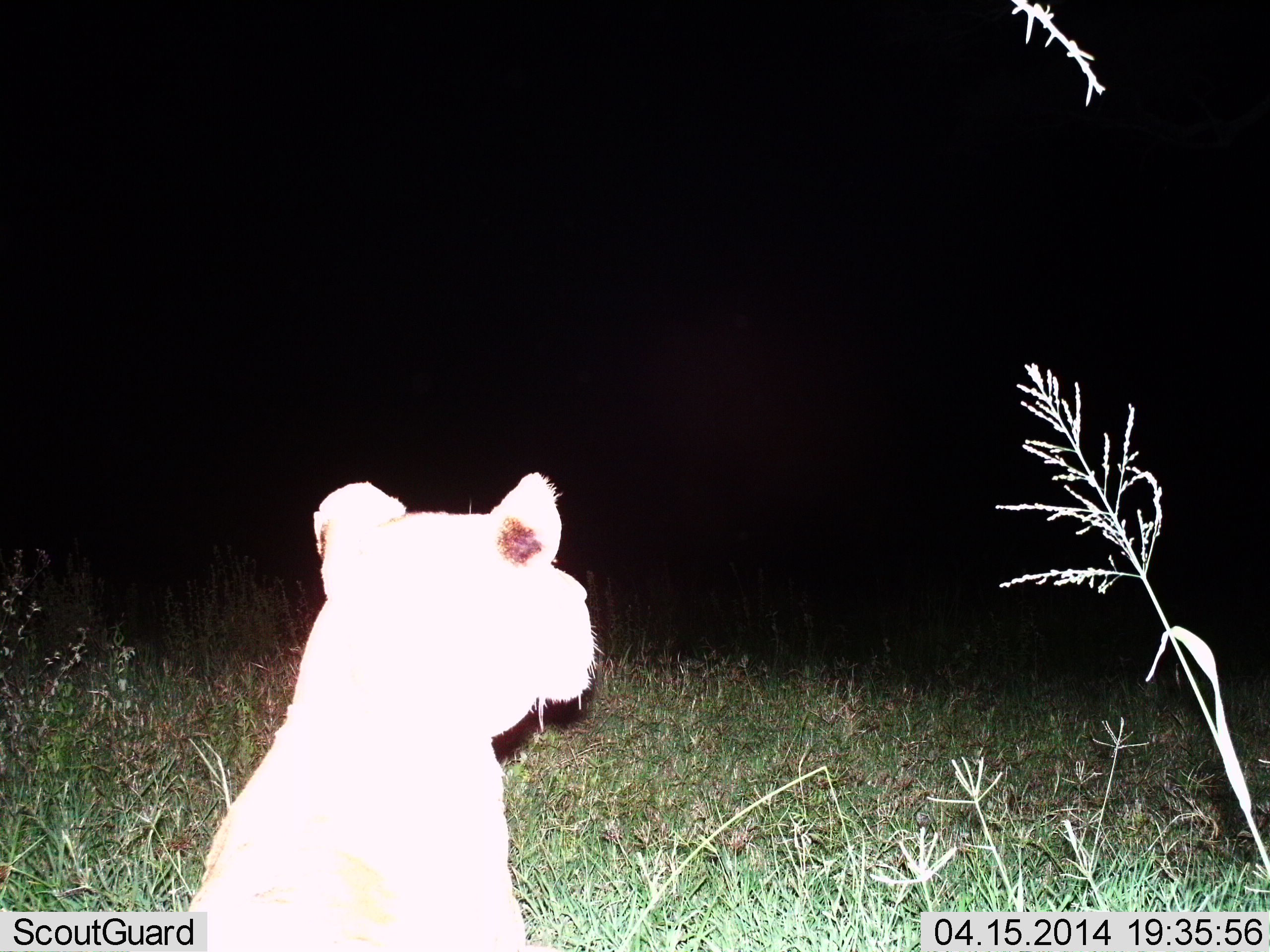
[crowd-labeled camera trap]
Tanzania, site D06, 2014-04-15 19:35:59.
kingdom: Animalia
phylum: Chordata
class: Mammalia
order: Carnivora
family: Felidae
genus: Panthera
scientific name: Panthera leo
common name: lion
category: lionfemale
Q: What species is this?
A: Lionfemale (lion) (Panthera leo).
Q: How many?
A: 1.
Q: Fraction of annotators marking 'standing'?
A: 30%.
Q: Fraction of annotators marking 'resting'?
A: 60%.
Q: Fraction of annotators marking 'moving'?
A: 10%.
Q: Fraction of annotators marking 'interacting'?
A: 0%.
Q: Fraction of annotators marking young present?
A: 10%.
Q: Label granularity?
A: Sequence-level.